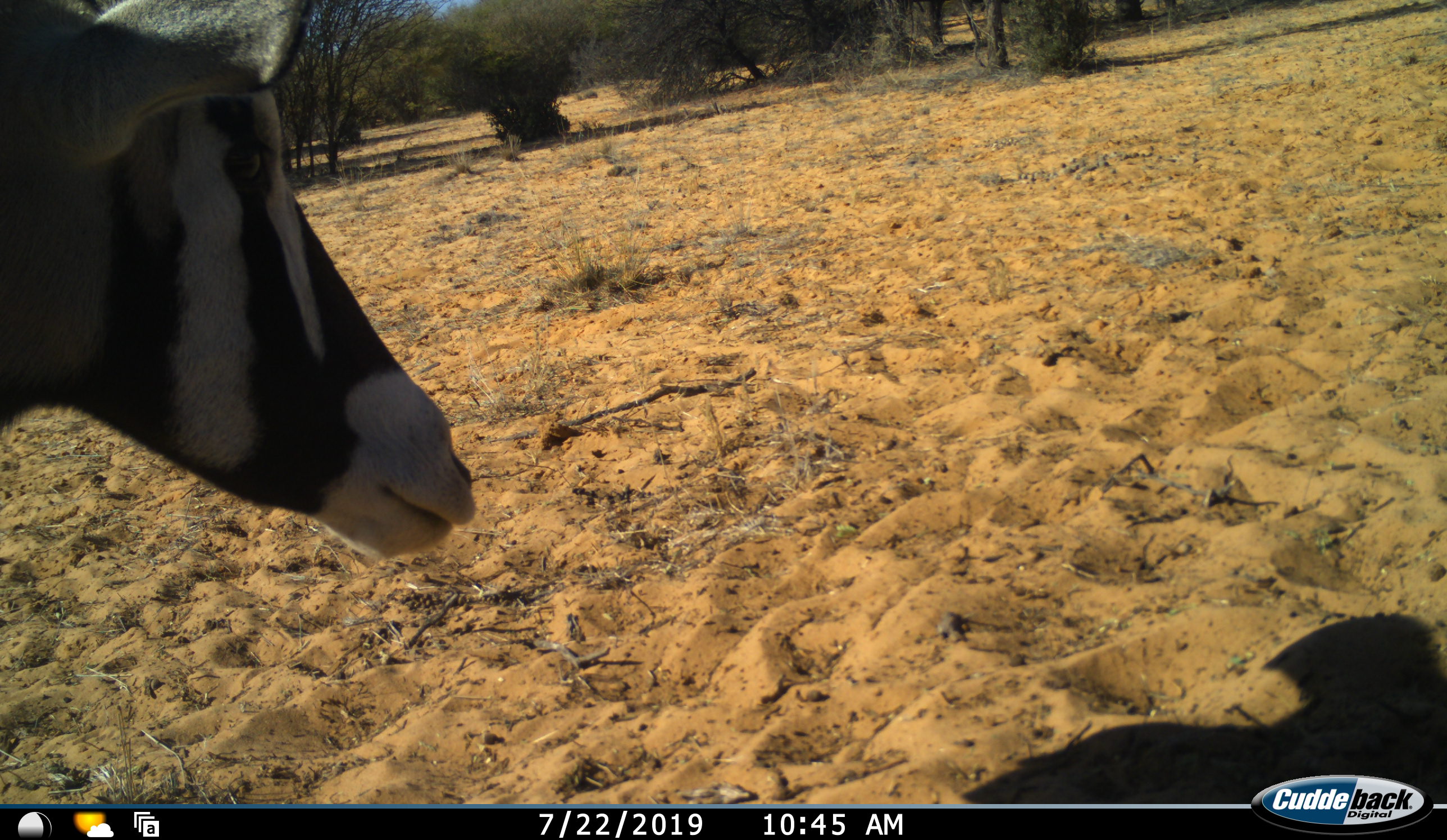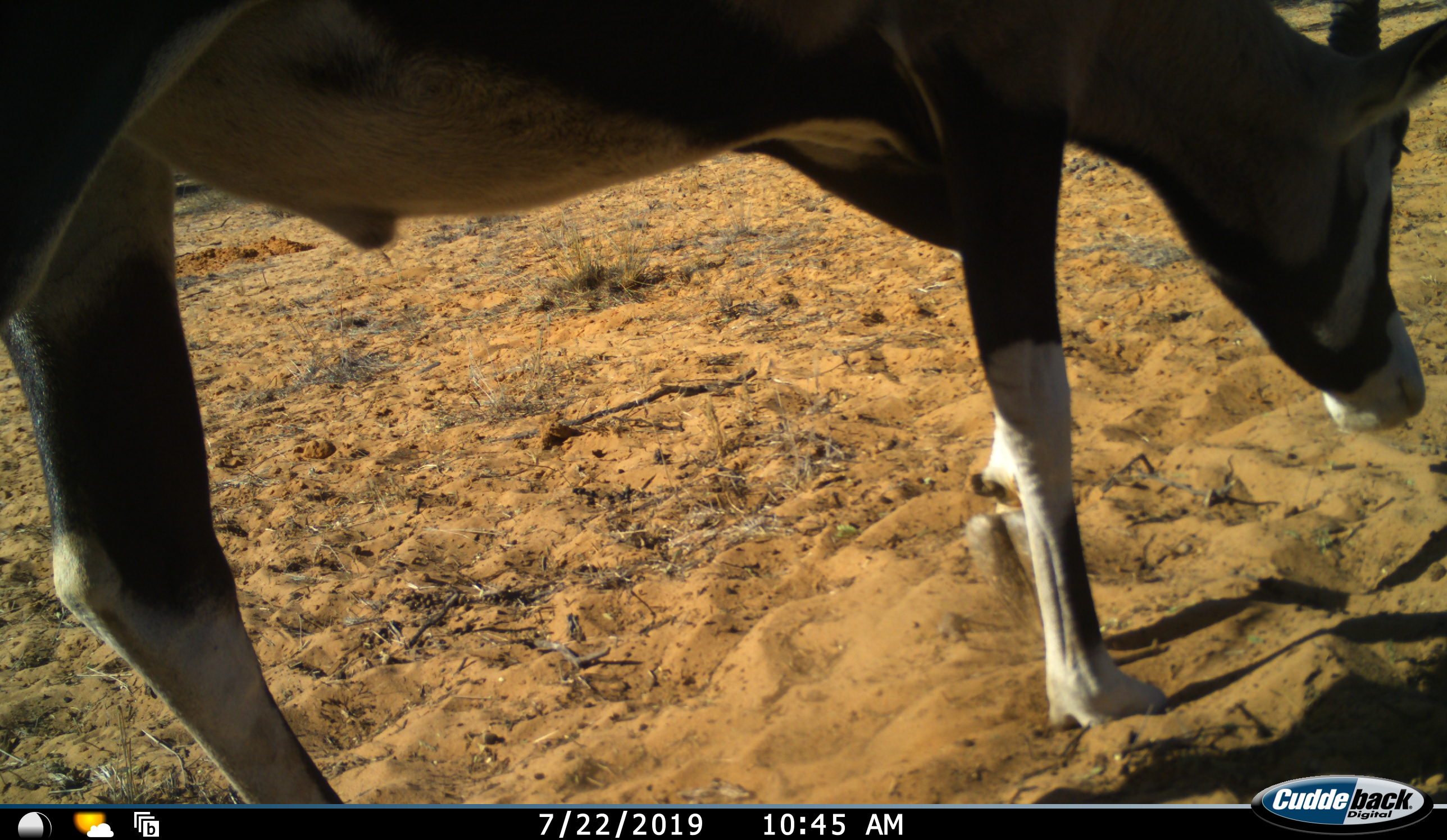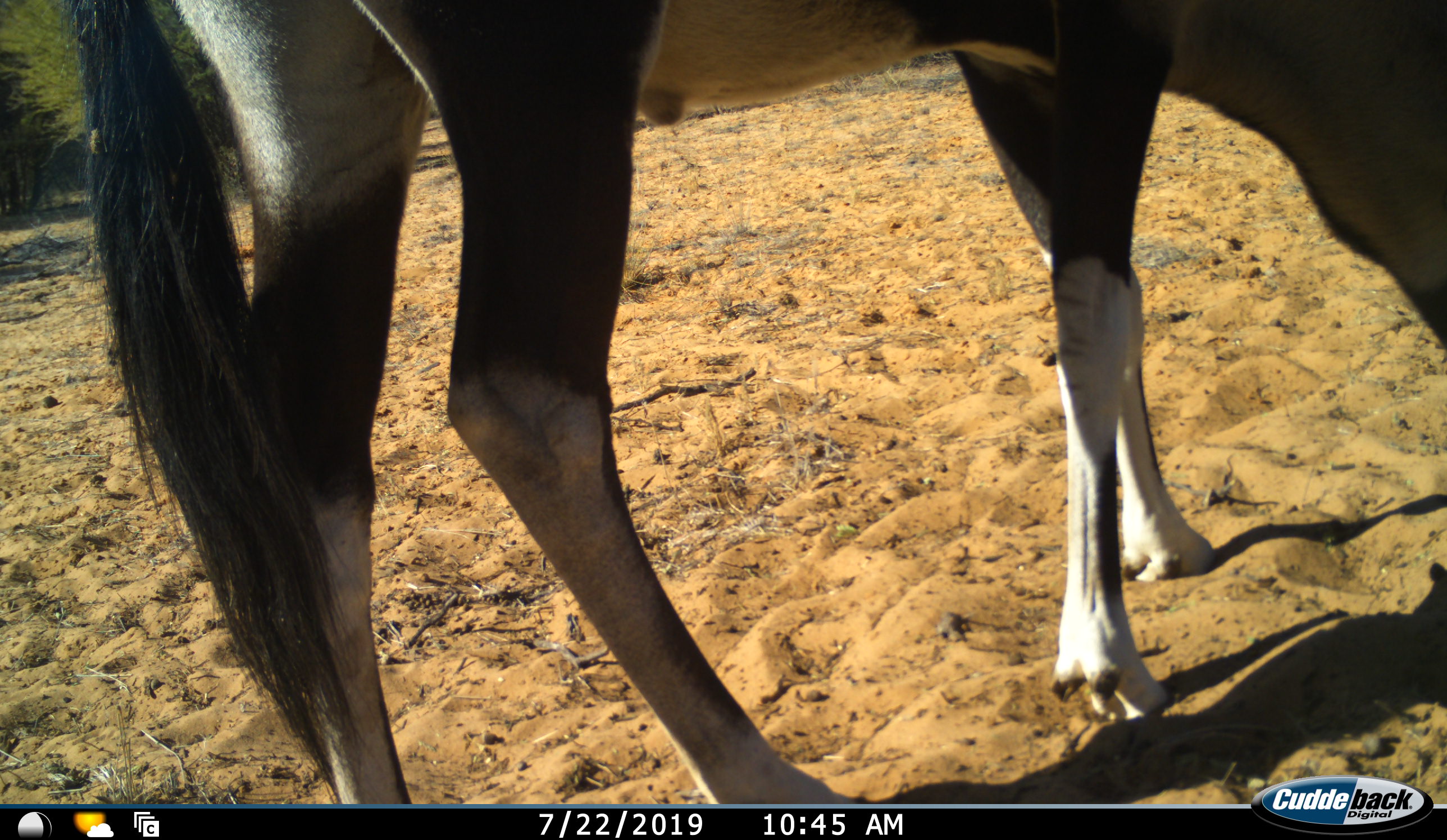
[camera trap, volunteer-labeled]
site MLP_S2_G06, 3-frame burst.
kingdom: Animalia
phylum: Chordata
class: Mammalia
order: Artiodactyla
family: Bovidae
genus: Oryx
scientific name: Oryx gazella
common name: gemsbok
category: oryx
Oryx (gemsbok) (Oryx gazella), count 1. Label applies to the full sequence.